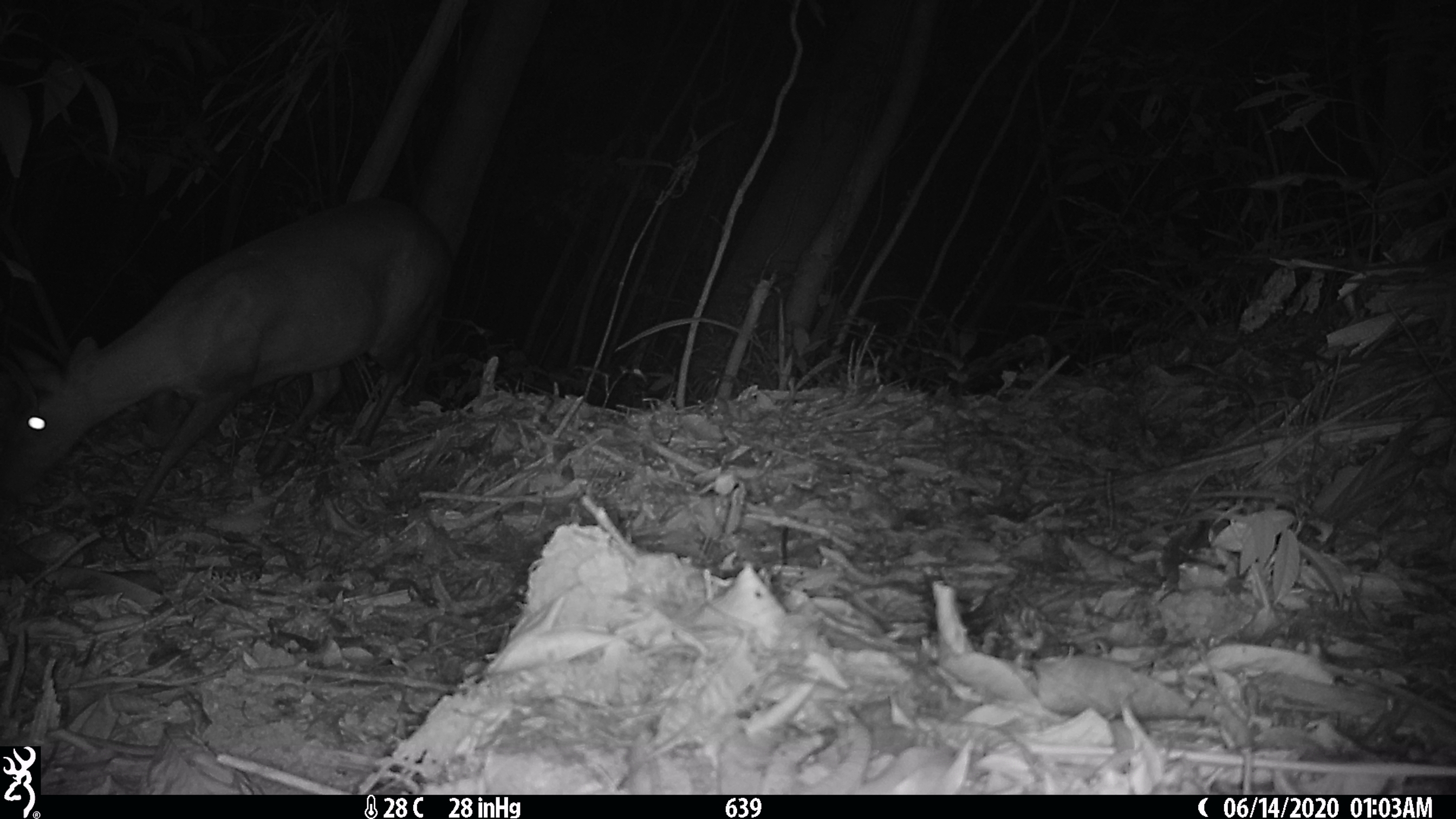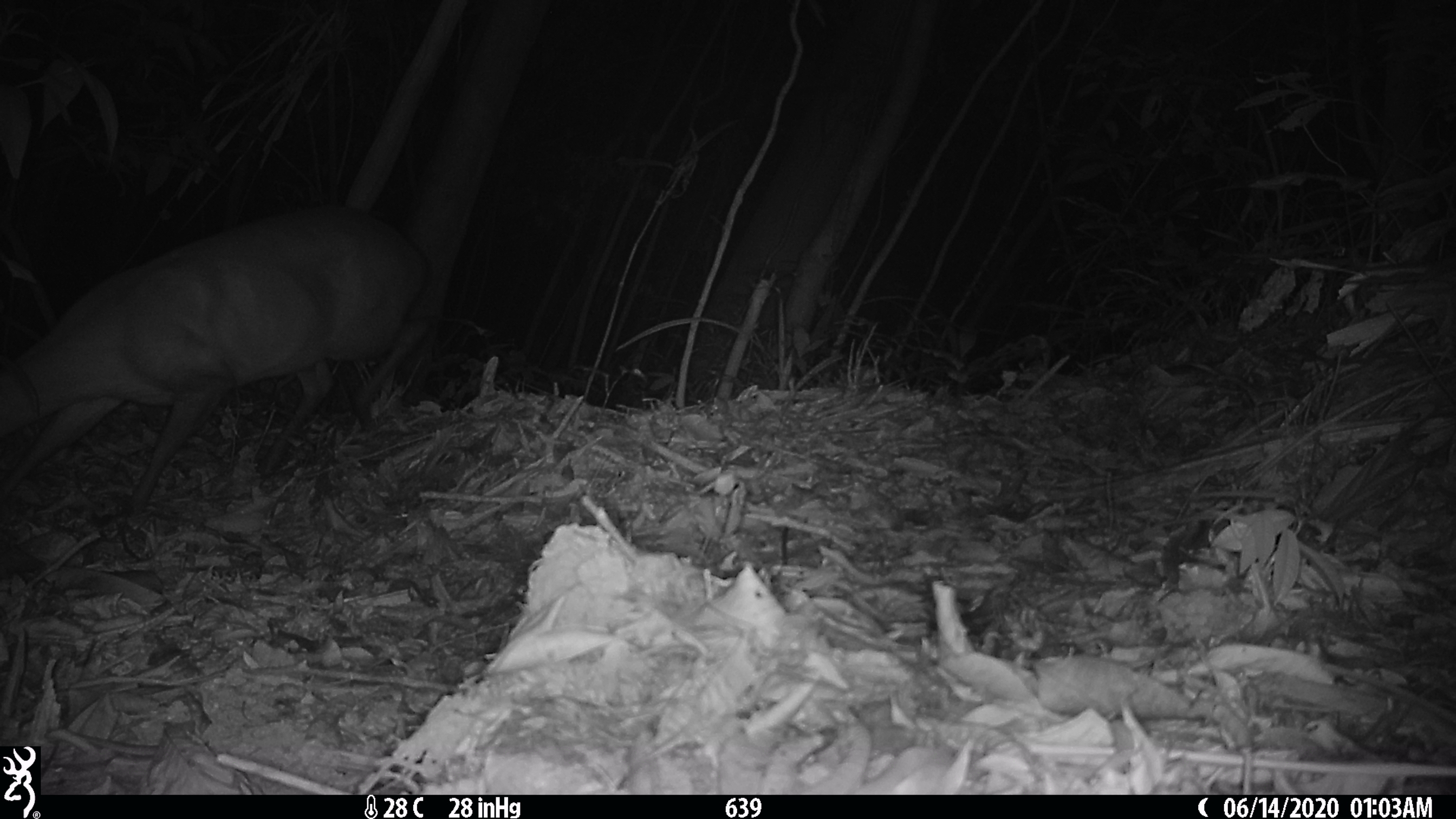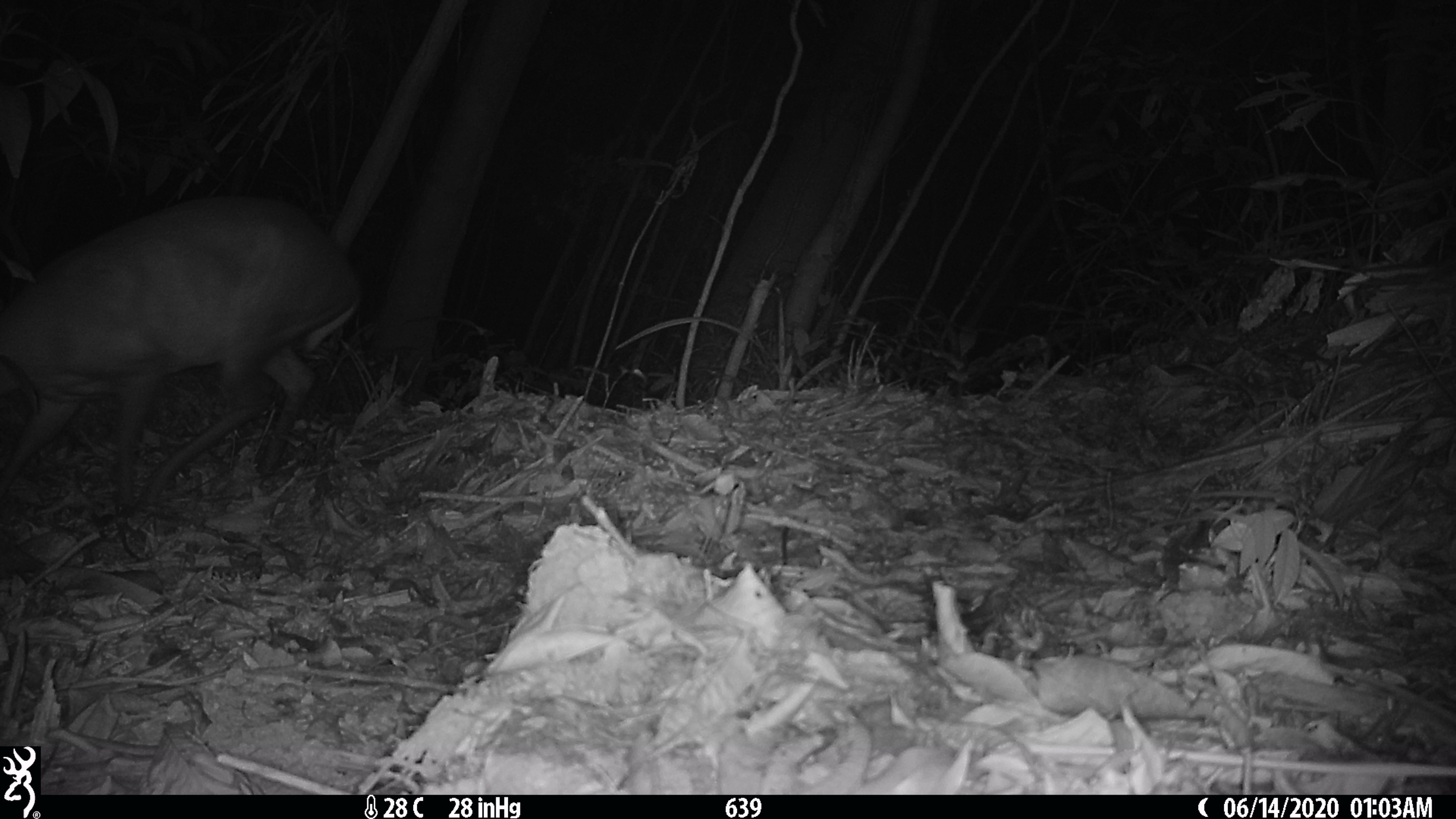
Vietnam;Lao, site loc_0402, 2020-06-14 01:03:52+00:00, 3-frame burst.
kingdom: Animalia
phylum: Chordata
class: Mammalia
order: Artiodactyla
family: Cervidae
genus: Muntiacus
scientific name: Muntiacus rooseveltorum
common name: roosevelt's muntjac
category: roosevelts muntjac group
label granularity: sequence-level